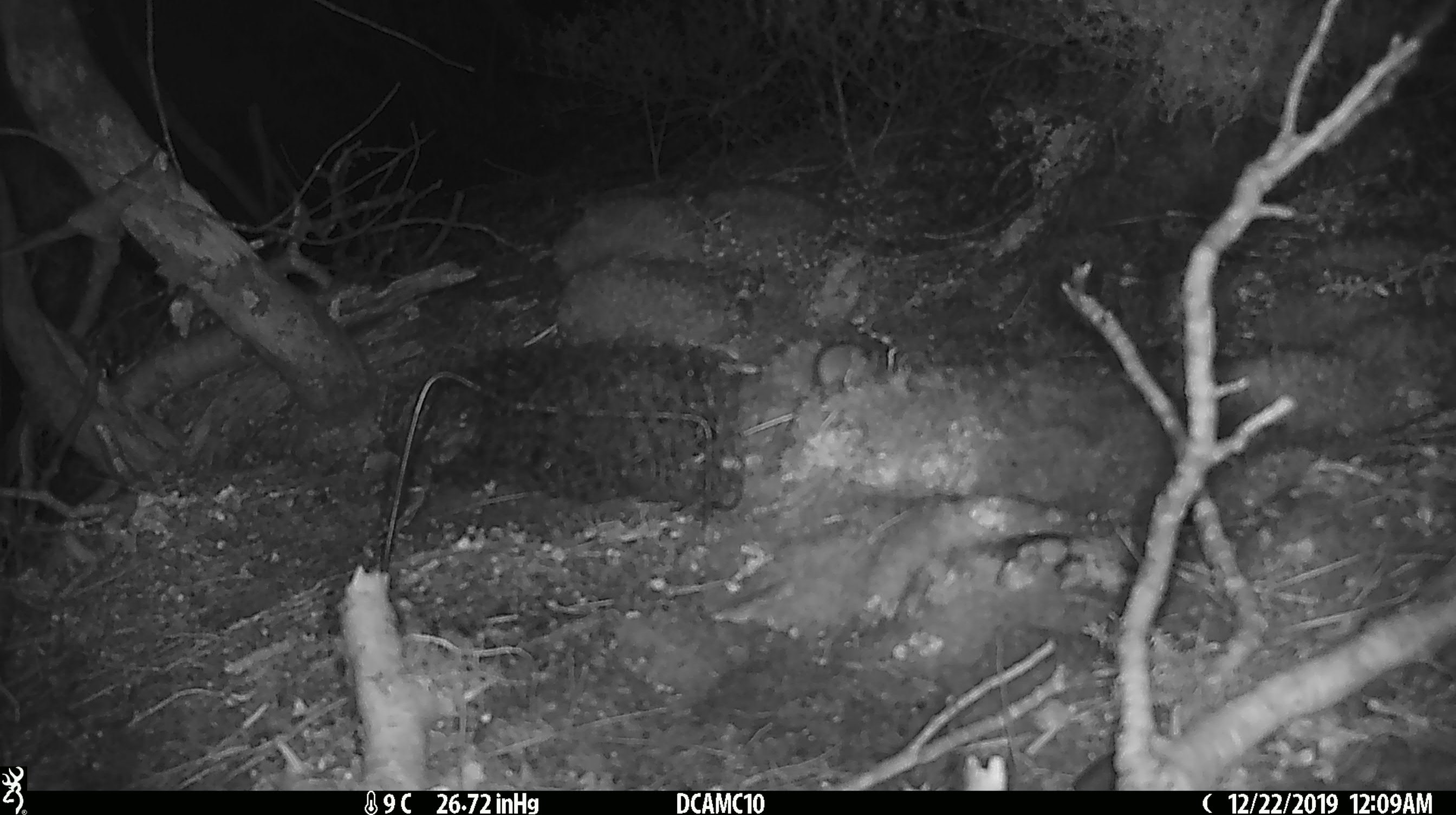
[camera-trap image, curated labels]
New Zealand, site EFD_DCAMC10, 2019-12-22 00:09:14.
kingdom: Animalia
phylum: Chordata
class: Mammalia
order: Rodentia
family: Muridae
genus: Mus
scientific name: Mus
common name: mouse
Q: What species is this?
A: Mouse (Mus).